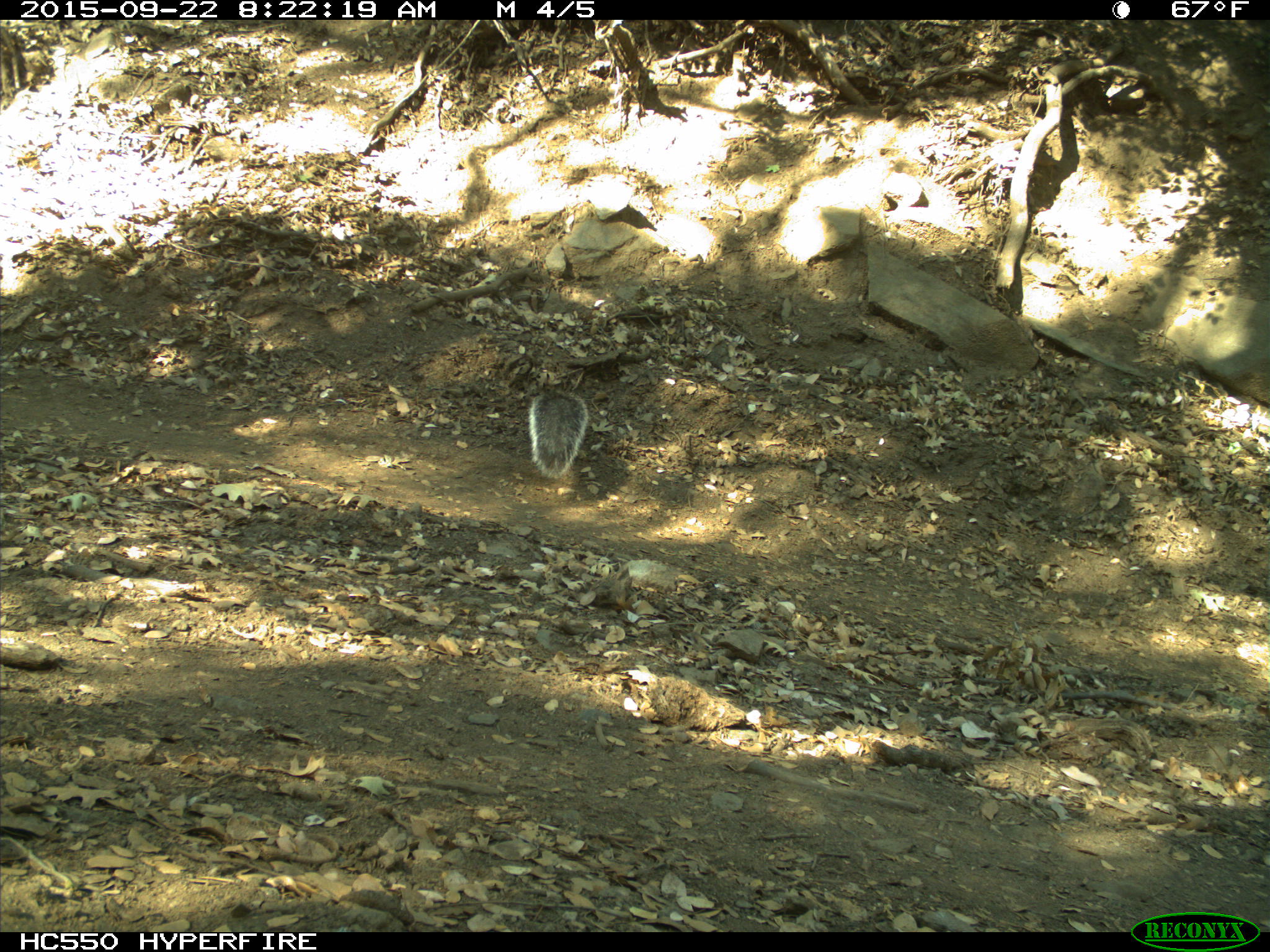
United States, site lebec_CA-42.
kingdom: Animalia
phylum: Chordata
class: Mammalia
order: Rodentia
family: Sciuridae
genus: Sciurus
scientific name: Sciurus carolinensis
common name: eastern gray squirrel